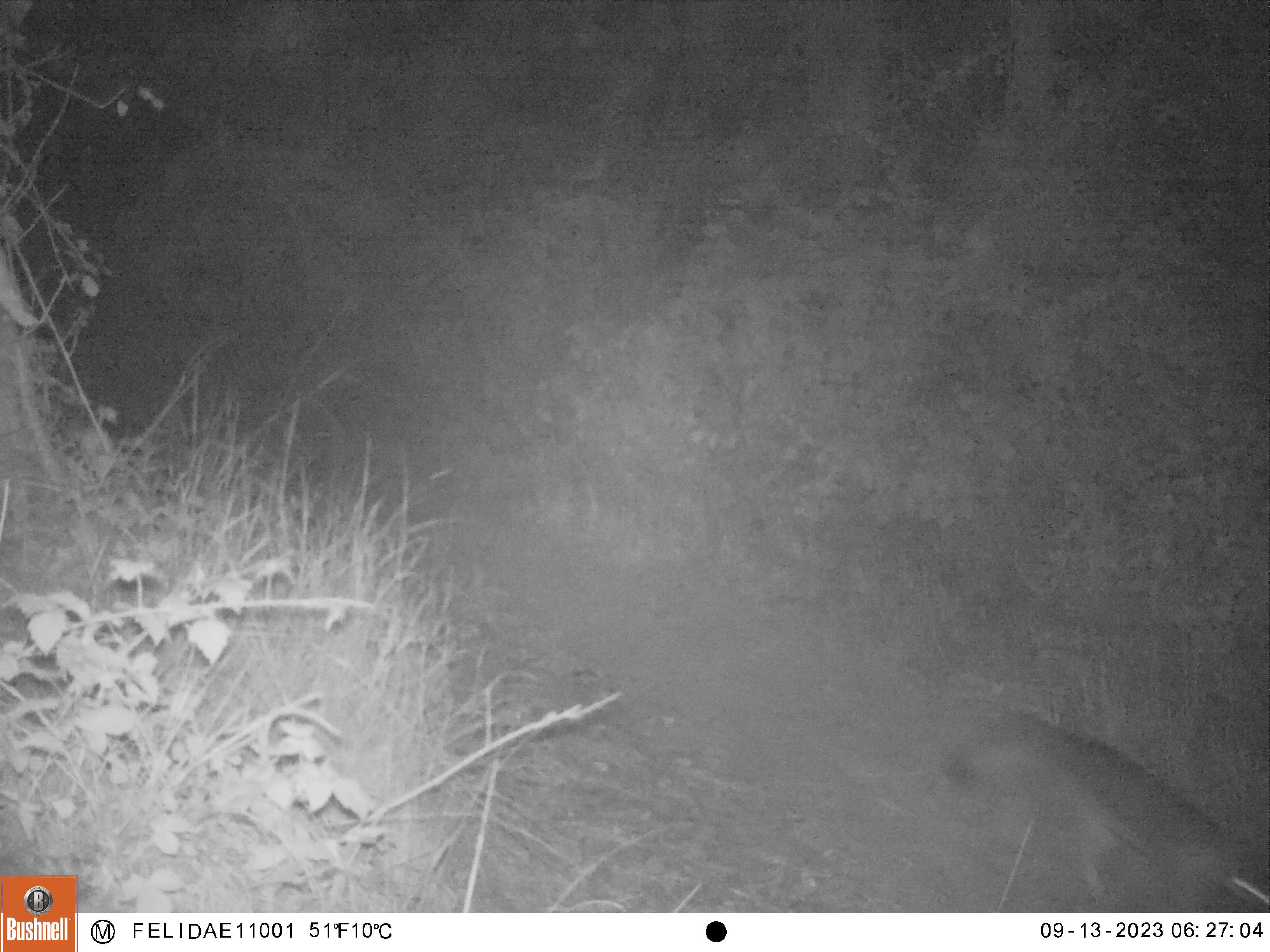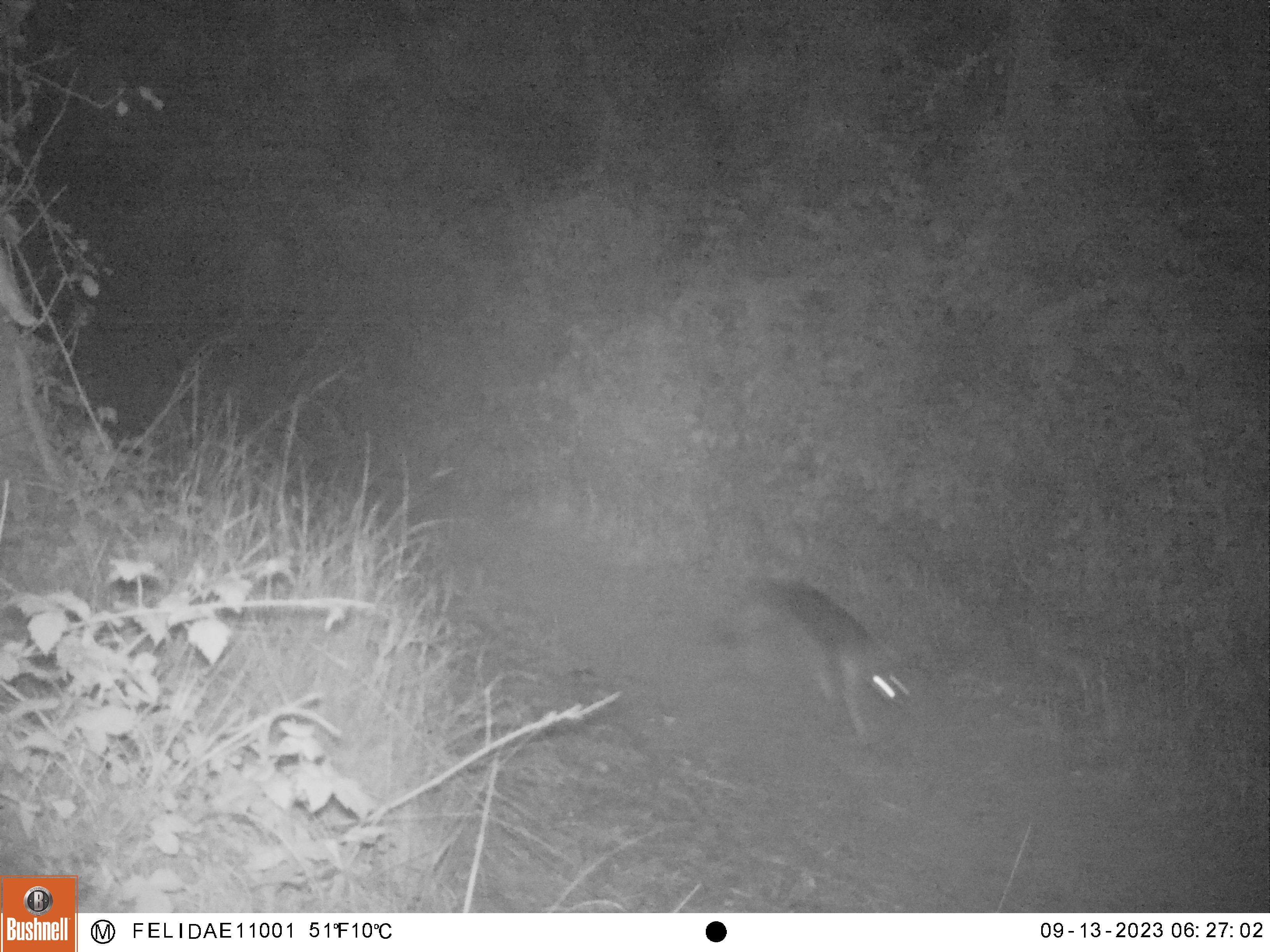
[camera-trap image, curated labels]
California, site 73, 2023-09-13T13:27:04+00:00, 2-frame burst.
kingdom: Animalia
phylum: Chordata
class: Mammalia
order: Carnivora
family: Canidae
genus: Urocyon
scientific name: Urocyon cinereoargenteus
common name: gray fox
Gray fox (Urocyon cinereoargenteus).